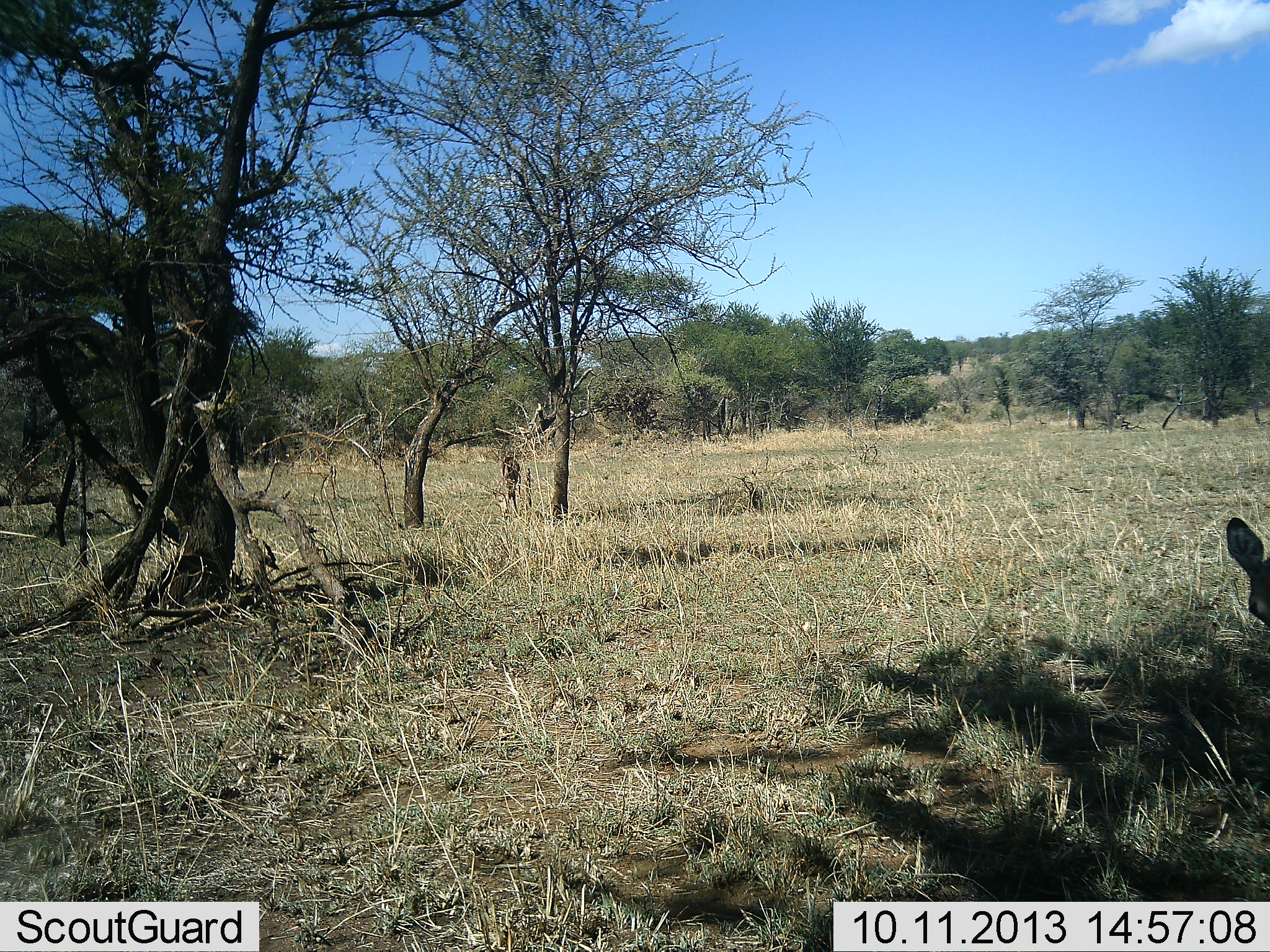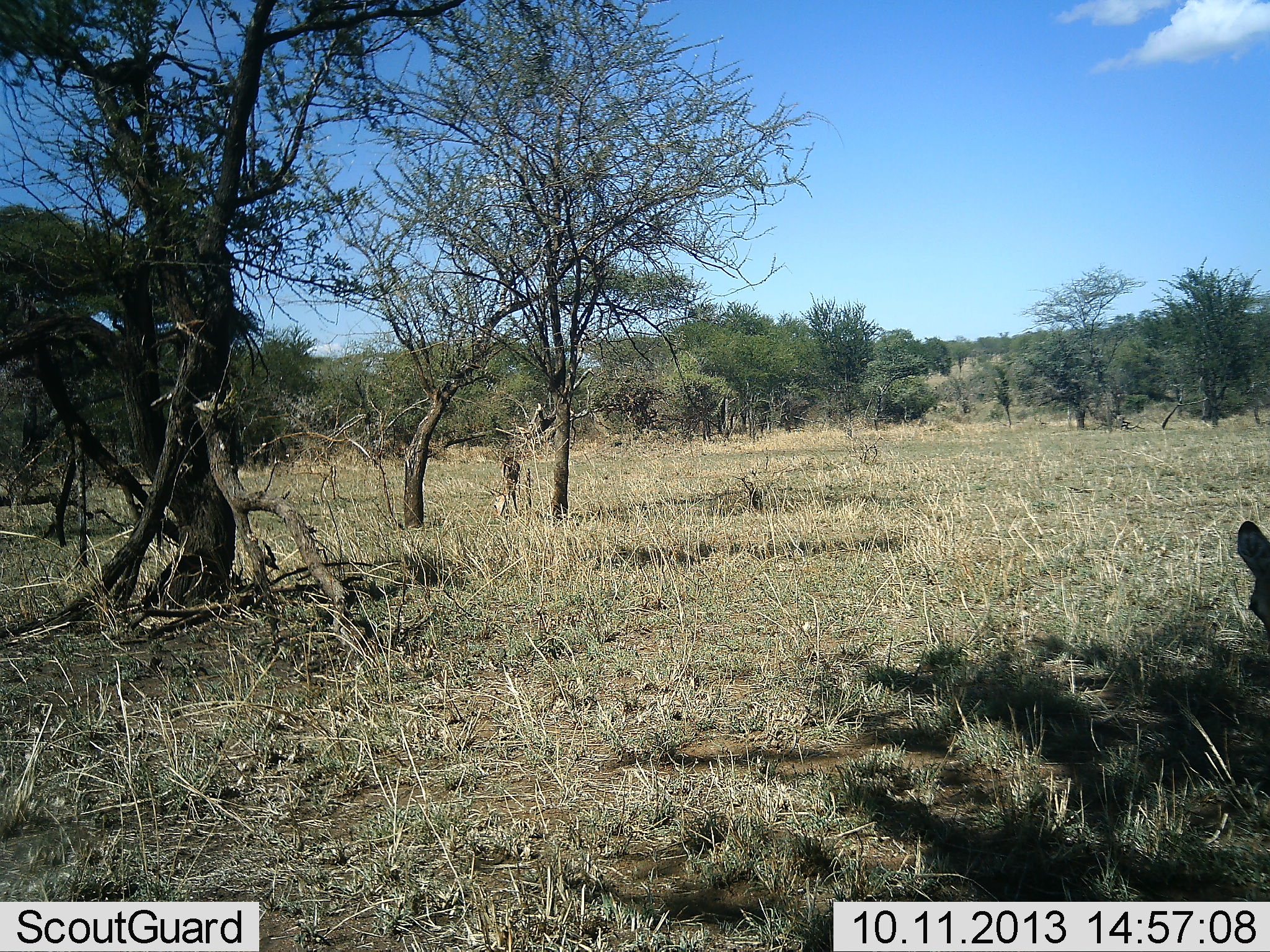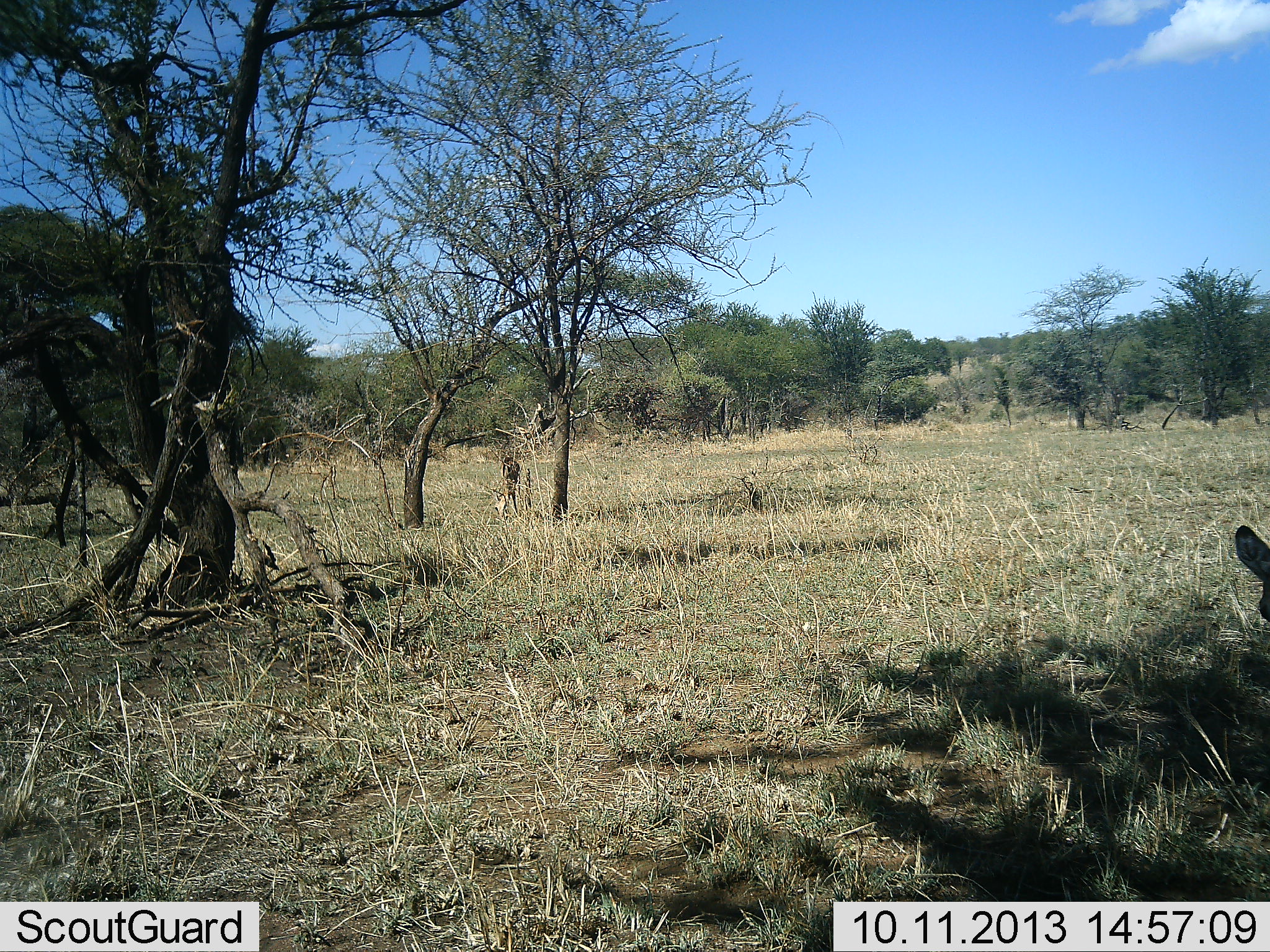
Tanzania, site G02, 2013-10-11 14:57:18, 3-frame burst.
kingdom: Animalia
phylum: Chordata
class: Mammalia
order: Artiodactyla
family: Bovidae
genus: Aepyceros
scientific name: Aepyceros melampus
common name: impala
Impala (Aepyceros melampus), count 2. Behavior (volunteer vote fractions): standing 10%, resting 20%, moving 0%, interacting 0%. Young present (vote fraction): 0%. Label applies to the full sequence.